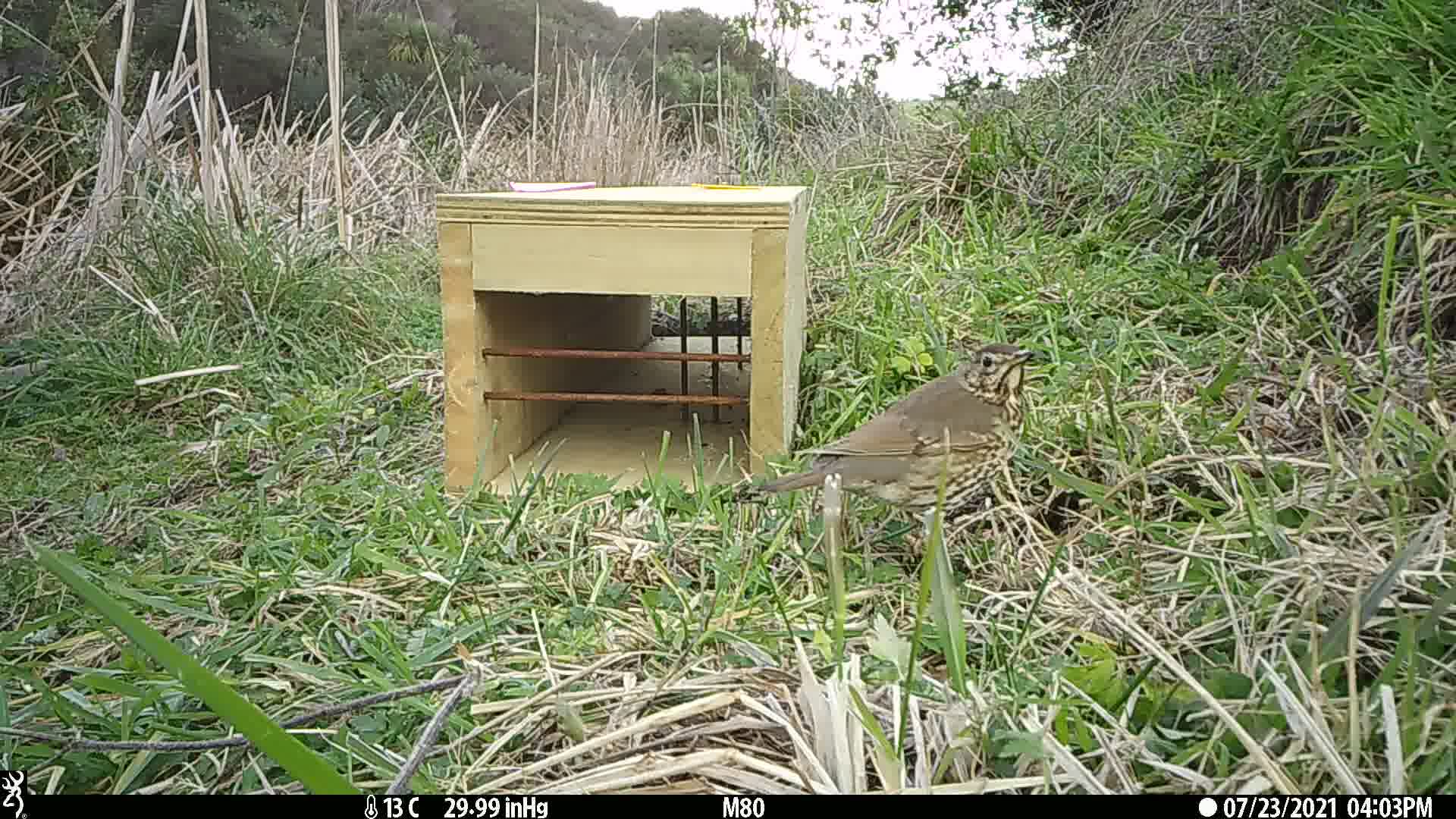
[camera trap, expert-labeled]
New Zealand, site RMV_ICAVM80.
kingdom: Animalia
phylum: Chordata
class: Aves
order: Passeriformes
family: Turdidae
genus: Turdus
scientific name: Turdus philomelos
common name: song thrush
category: thrush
Thrush (song thrush) (Turdus philomelos).